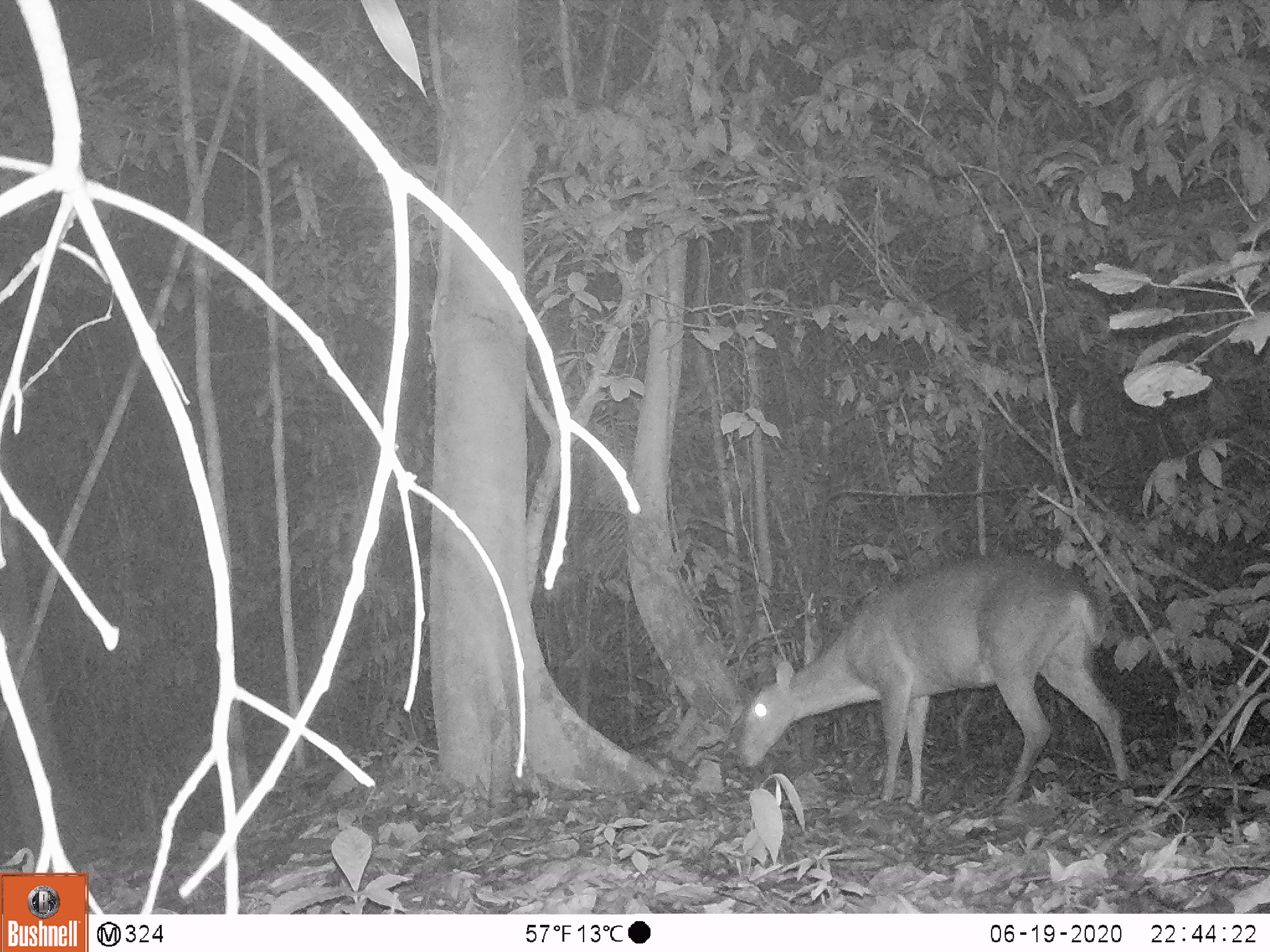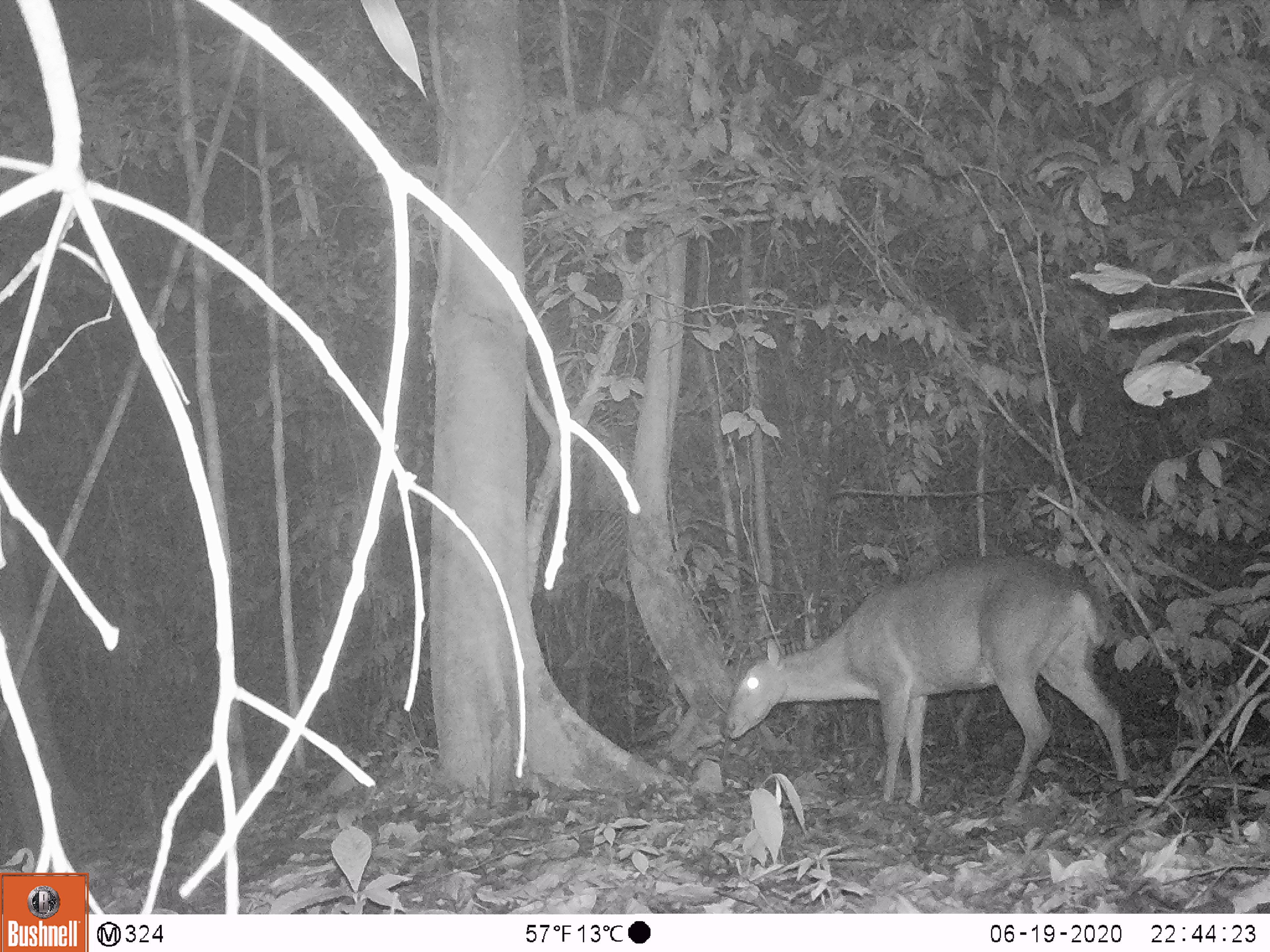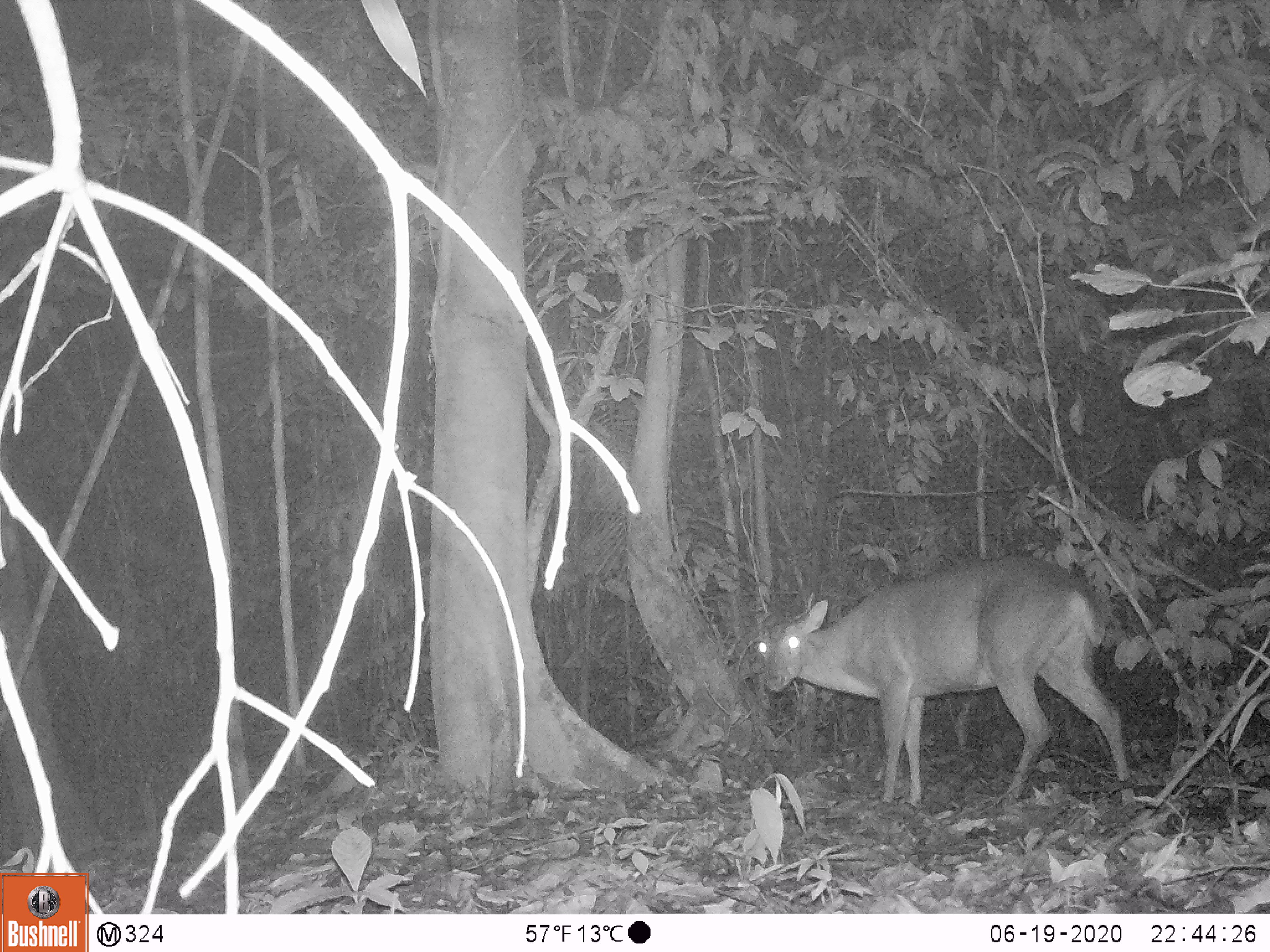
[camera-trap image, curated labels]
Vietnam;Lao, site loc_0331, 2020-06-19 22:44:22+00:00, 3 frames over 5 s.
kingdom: Animalia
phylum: Chordata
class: Mammalia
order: Artiodactyla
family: Cervidae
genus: Muntiacus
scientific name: Muntiacus vuquangensis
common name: large-antlered muntjac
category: large antlered muntjac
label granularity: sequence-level